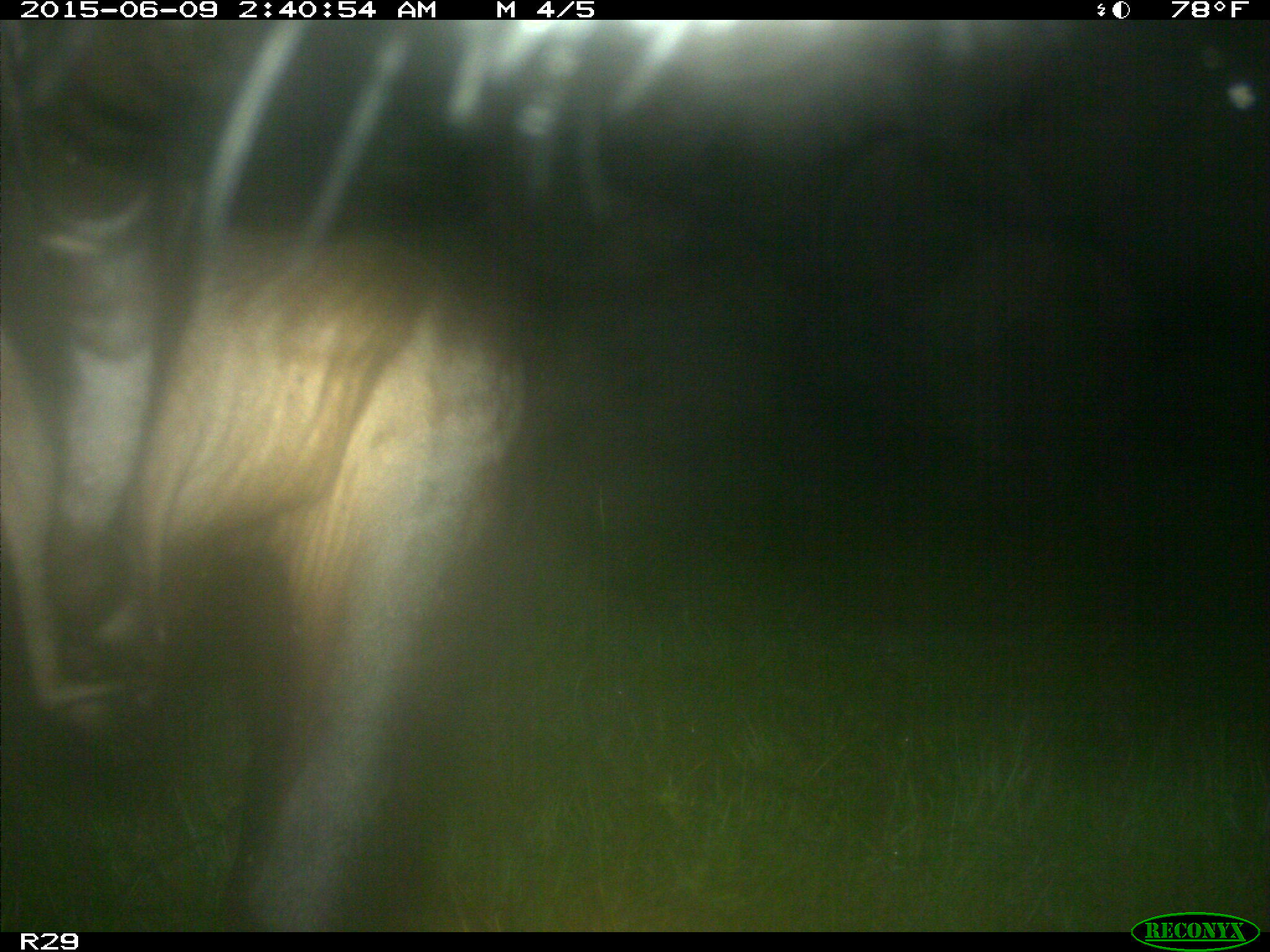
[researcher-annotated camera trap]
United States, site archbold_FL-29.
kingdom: Animalia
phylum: Chordata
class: Mammalia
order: Artiodactyla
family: Bovidae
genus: Bos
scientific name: Bos taurus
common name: domestic cow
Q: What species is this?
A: Bos taurus (domestic cow).